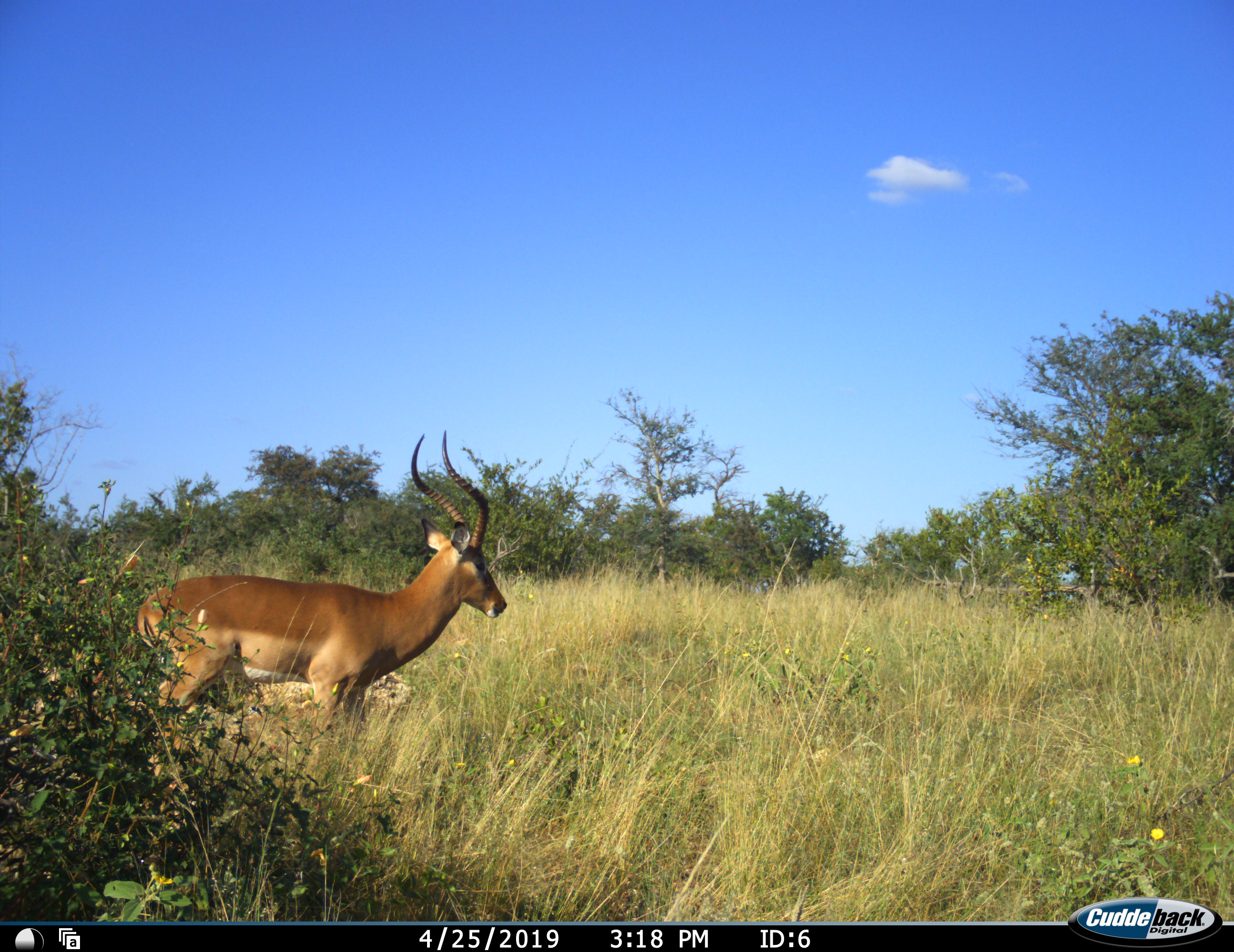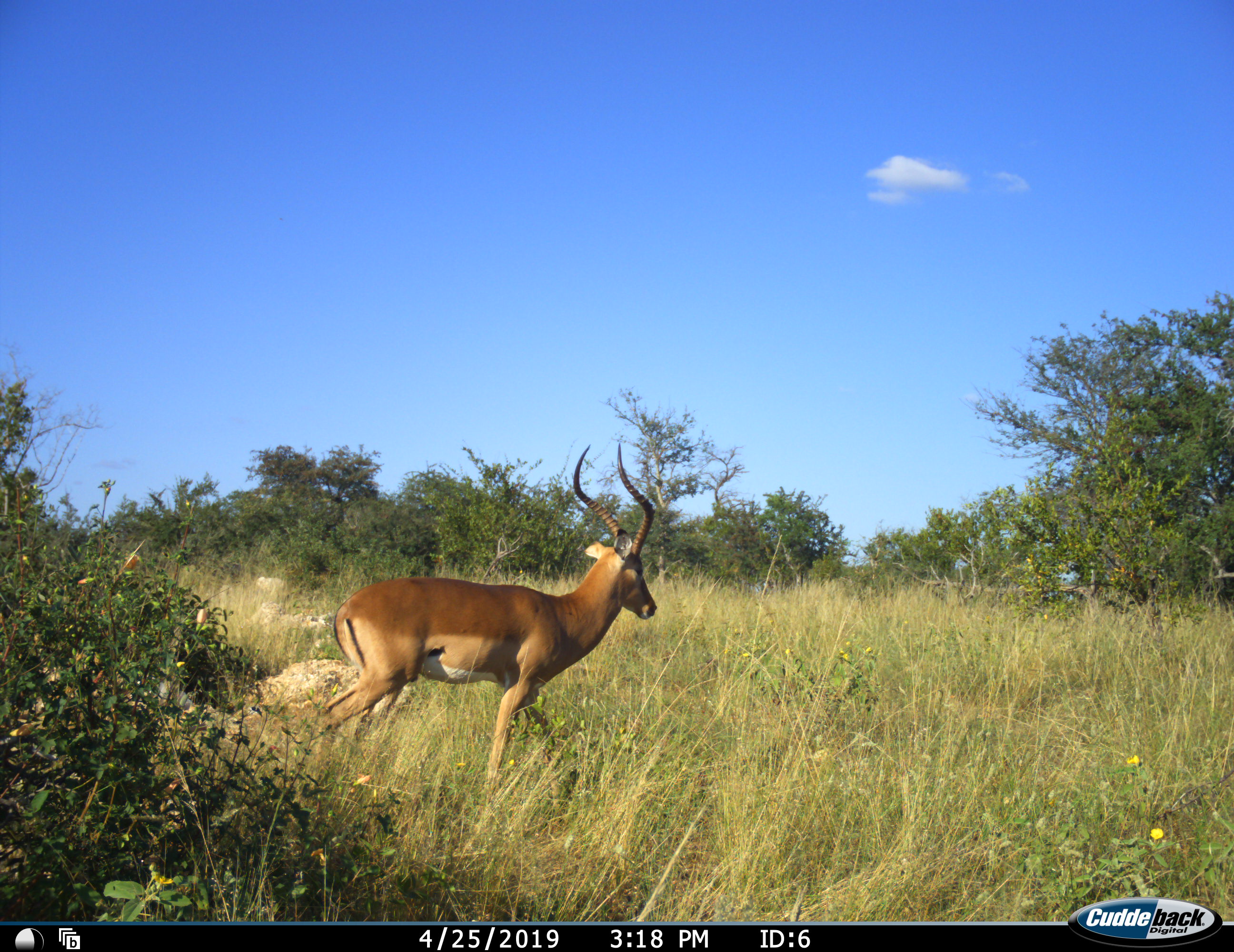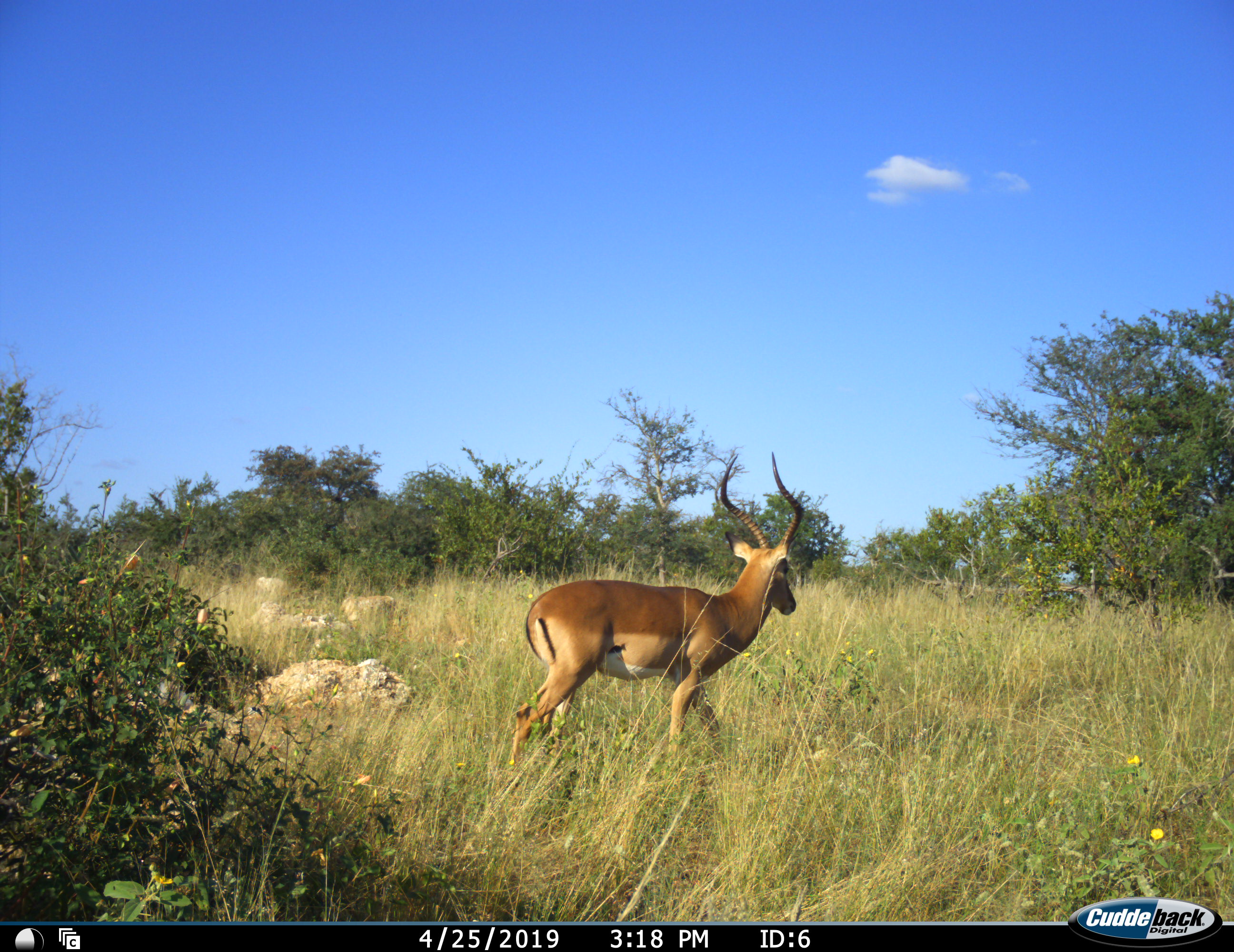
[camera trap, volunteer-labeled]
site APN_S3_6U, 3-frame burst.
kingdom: Animalia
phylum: Chordata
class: Mammalia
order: Artiodactyla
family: Bovidae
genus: Aepyceros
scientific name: Aepyceros melampus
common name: impala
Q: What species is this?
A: Impala (Aepyceros melampus).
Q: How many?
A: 1.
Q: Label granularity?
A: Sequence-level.